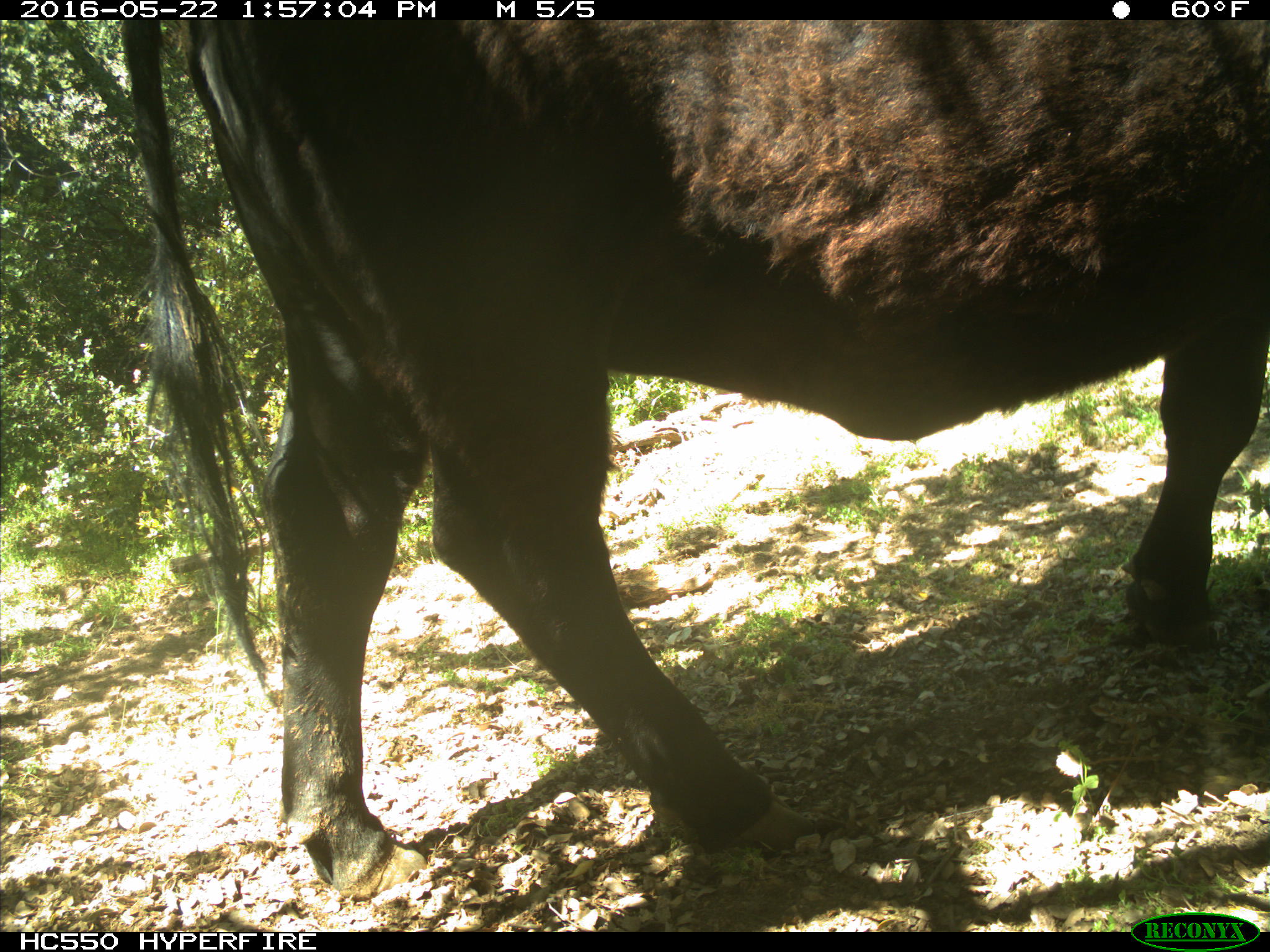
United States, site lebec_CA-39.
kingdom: Animalia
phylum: Chordata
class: Mammalia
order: Artiodactyla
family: Bovidae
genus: Bos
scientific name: Bos taurus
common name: domestic cow